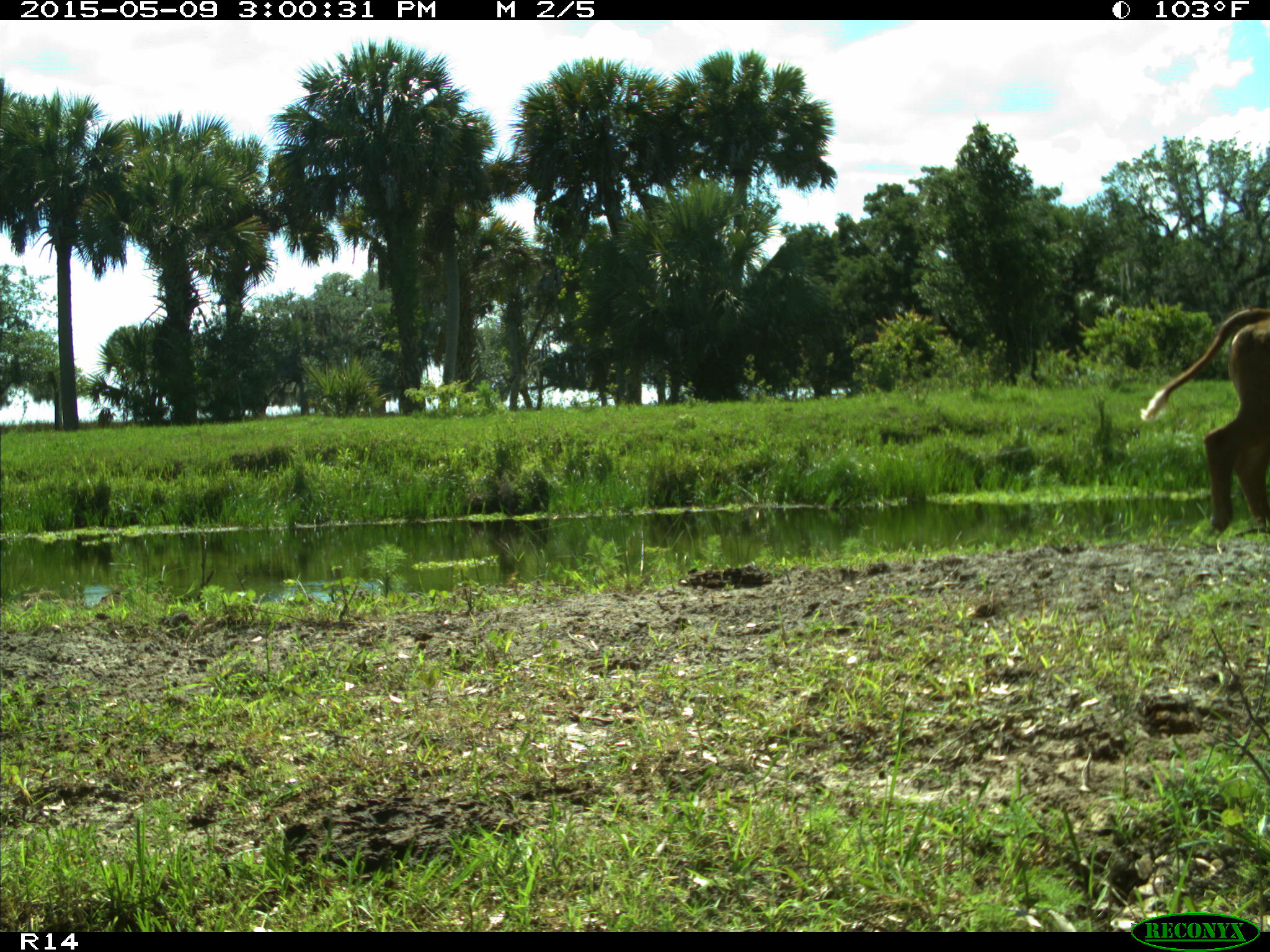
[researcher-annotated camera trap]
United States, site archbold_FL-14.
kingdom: Animalia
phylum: Chordata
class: Mammalia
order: Artiodactyla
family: Bovidae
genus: Bos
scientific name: Bos taurus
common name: domestic cow